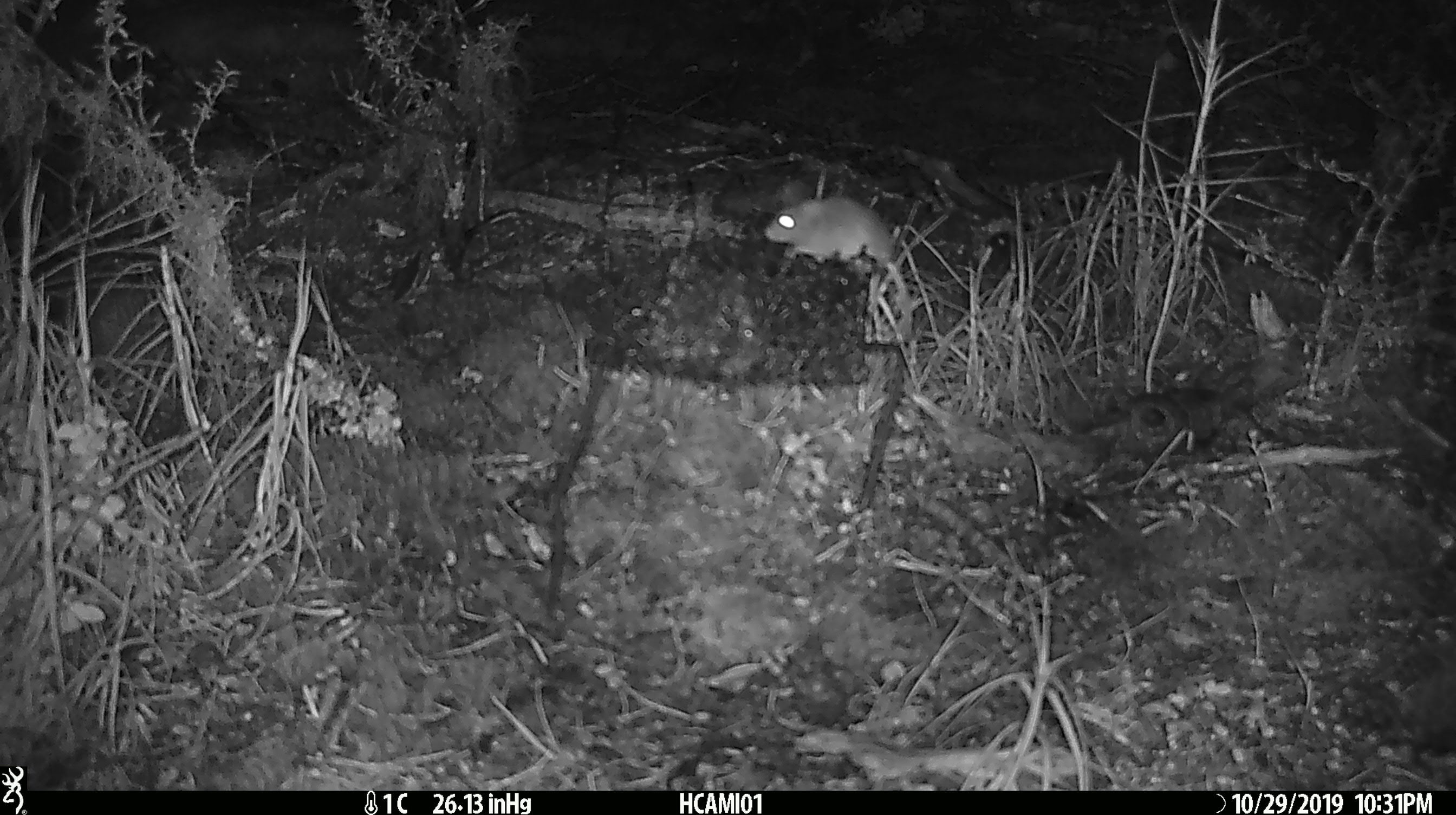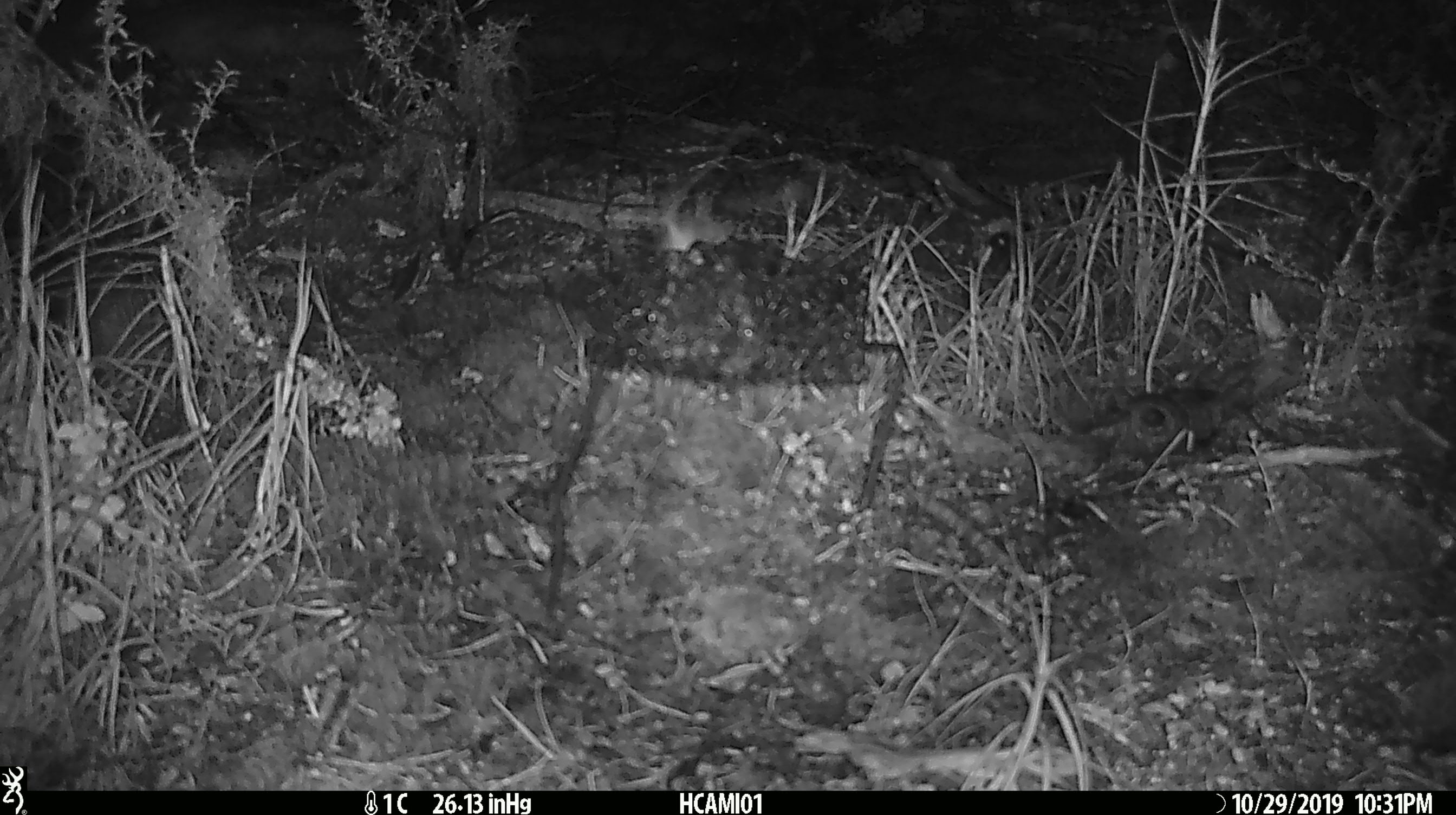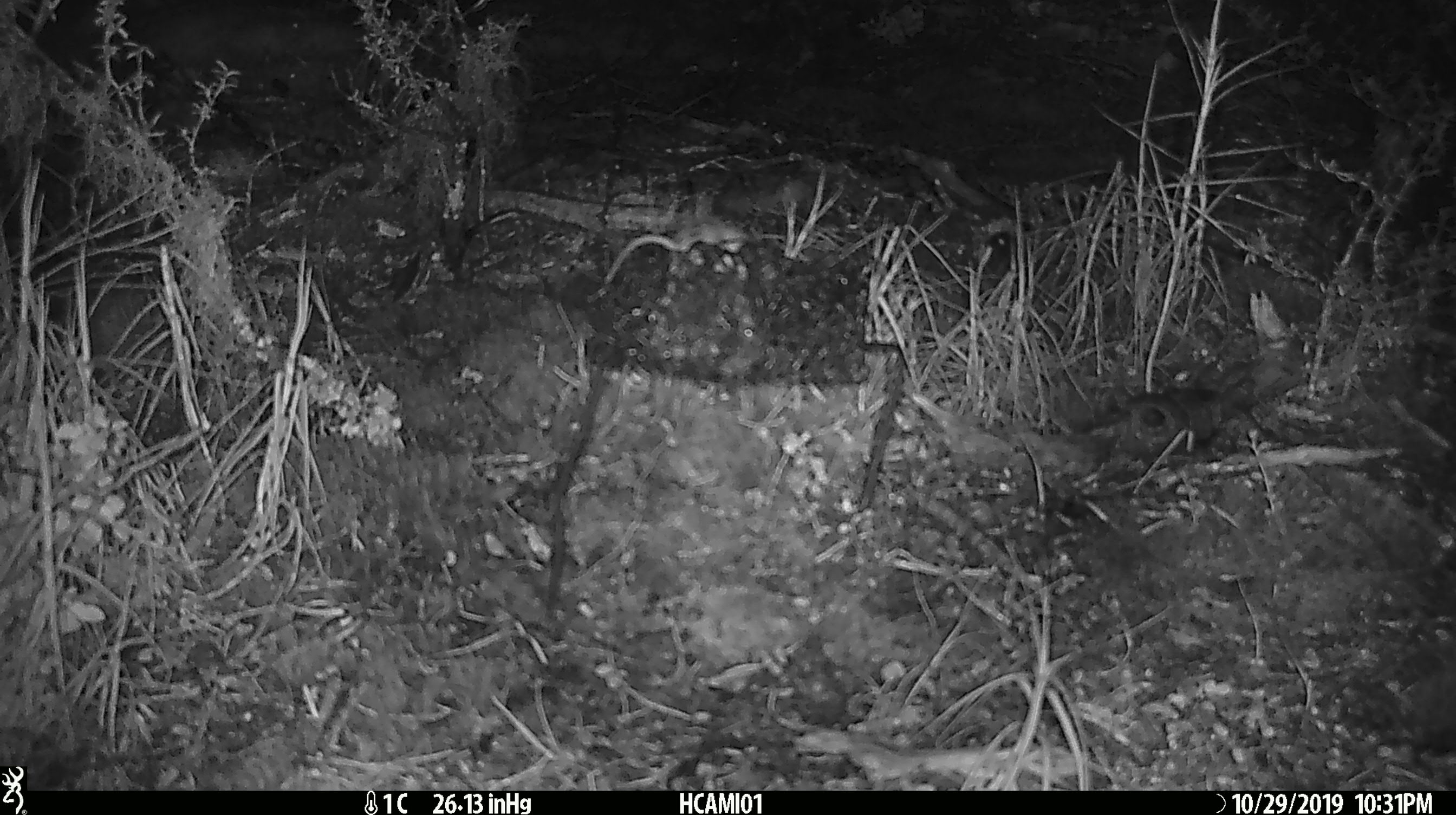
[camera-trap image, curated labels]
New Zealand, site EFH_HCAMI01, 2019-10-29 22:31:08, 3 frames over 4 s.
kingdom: Animalia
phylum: Chordata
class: Mammalia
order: Rodentia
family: Muridae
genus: Mus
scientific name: Mus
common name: mouse